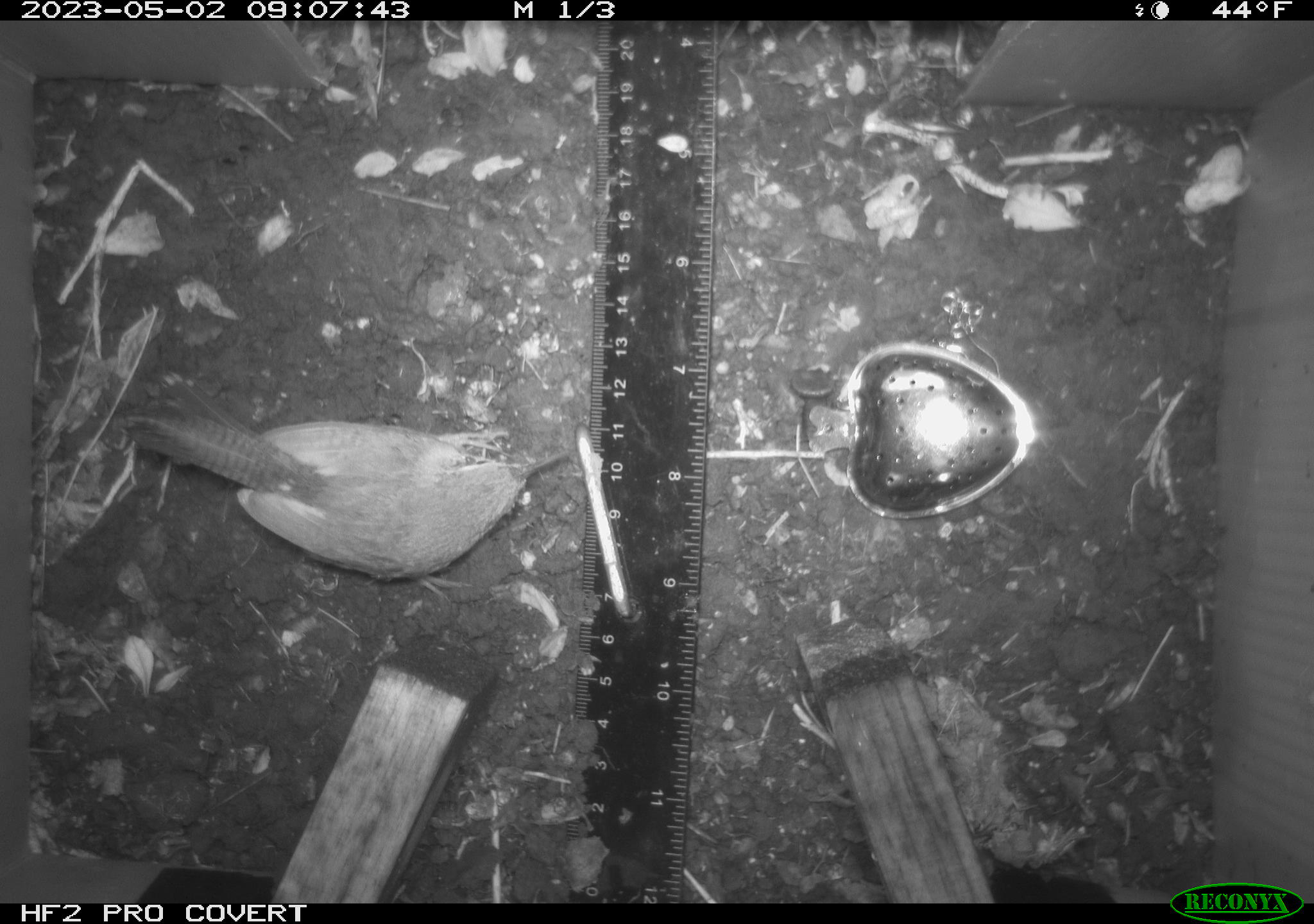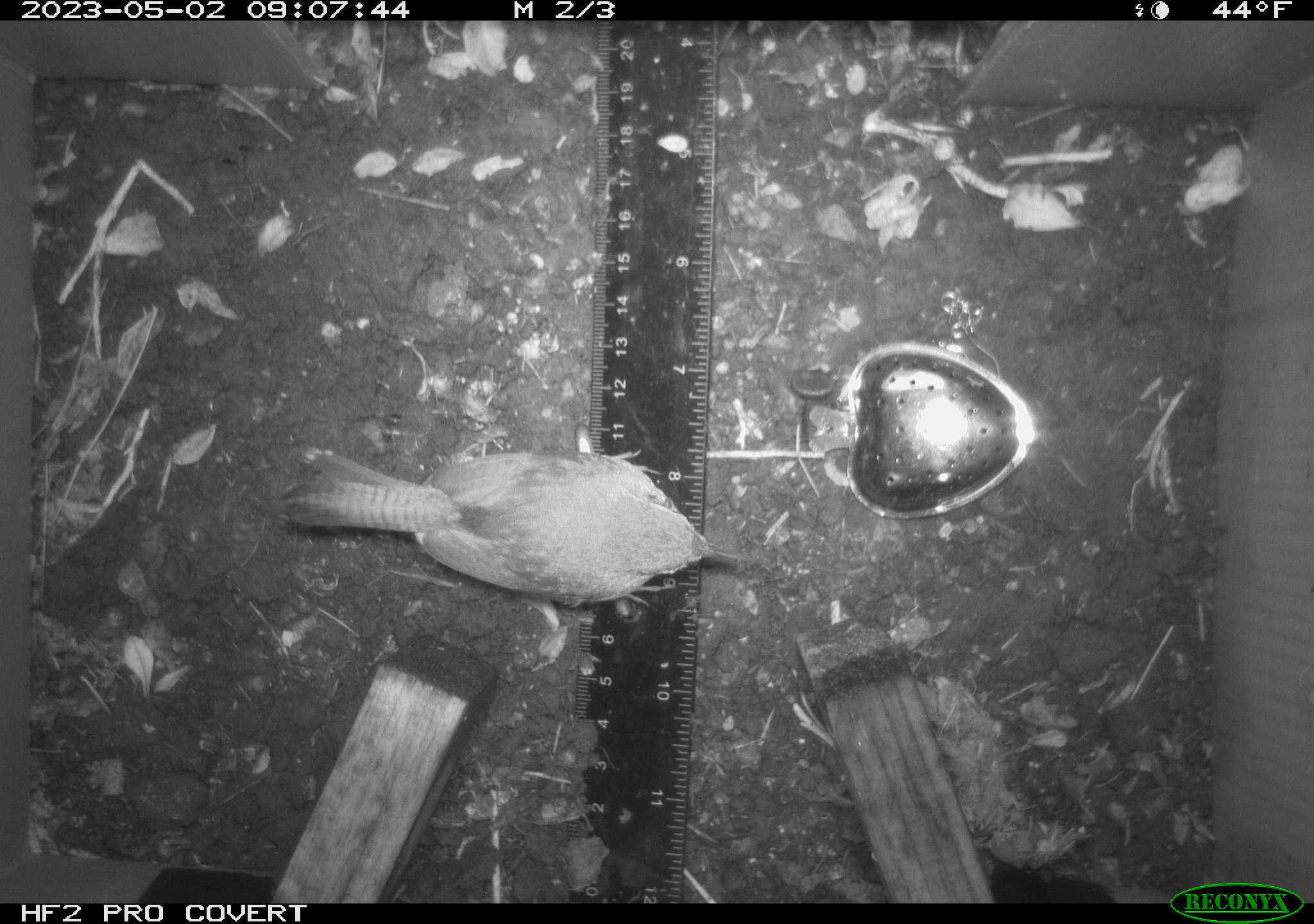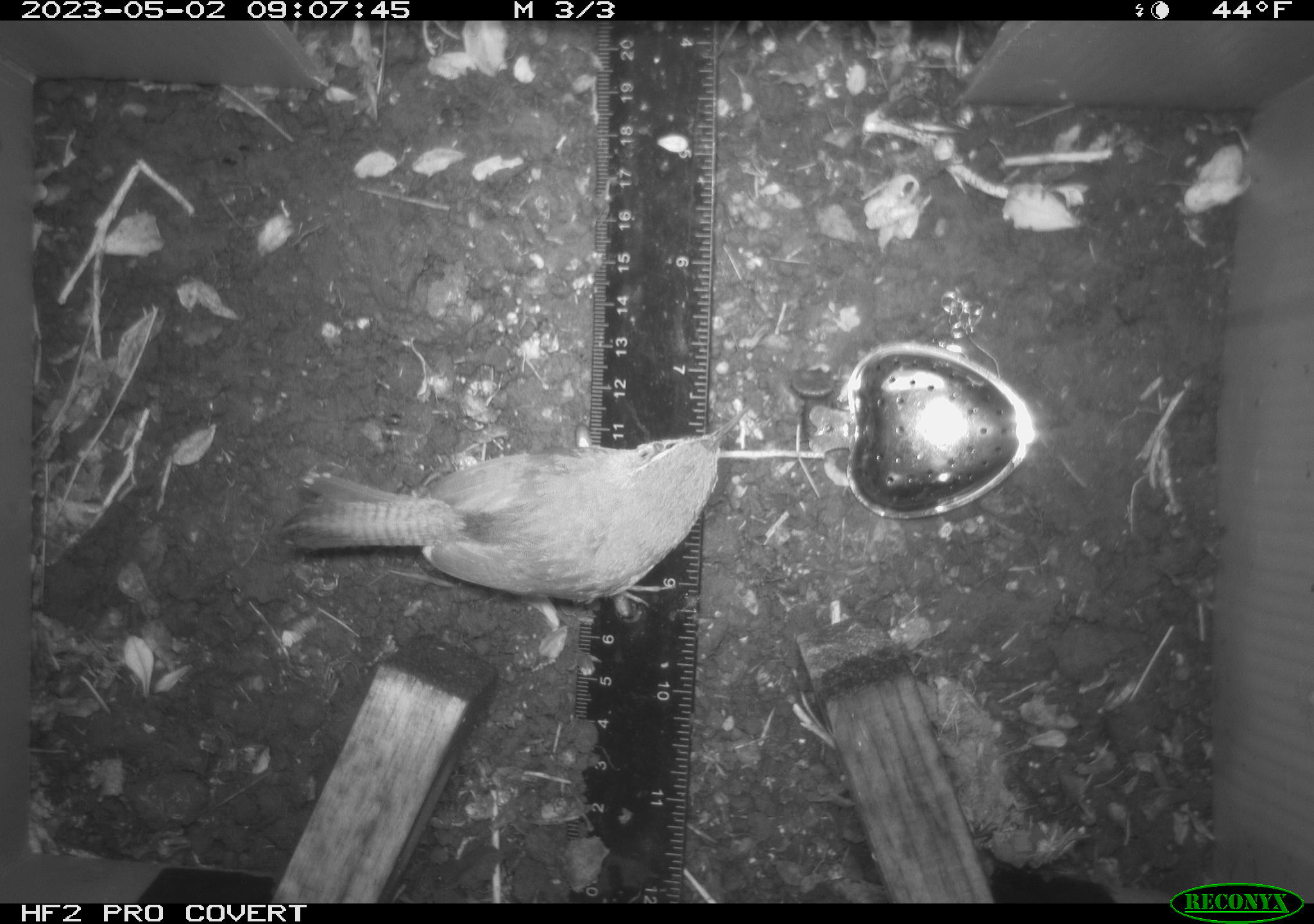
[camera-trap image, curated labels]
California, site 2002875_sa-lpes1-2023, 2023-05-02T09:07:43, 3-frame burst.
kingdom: Animalia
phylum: Chordata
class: Aves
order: Passeriformes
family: Troglodytidae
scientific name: Troglodytidae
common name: wren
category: troglodytidae family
Troglodytidae family (wren) (Troglodytidae).